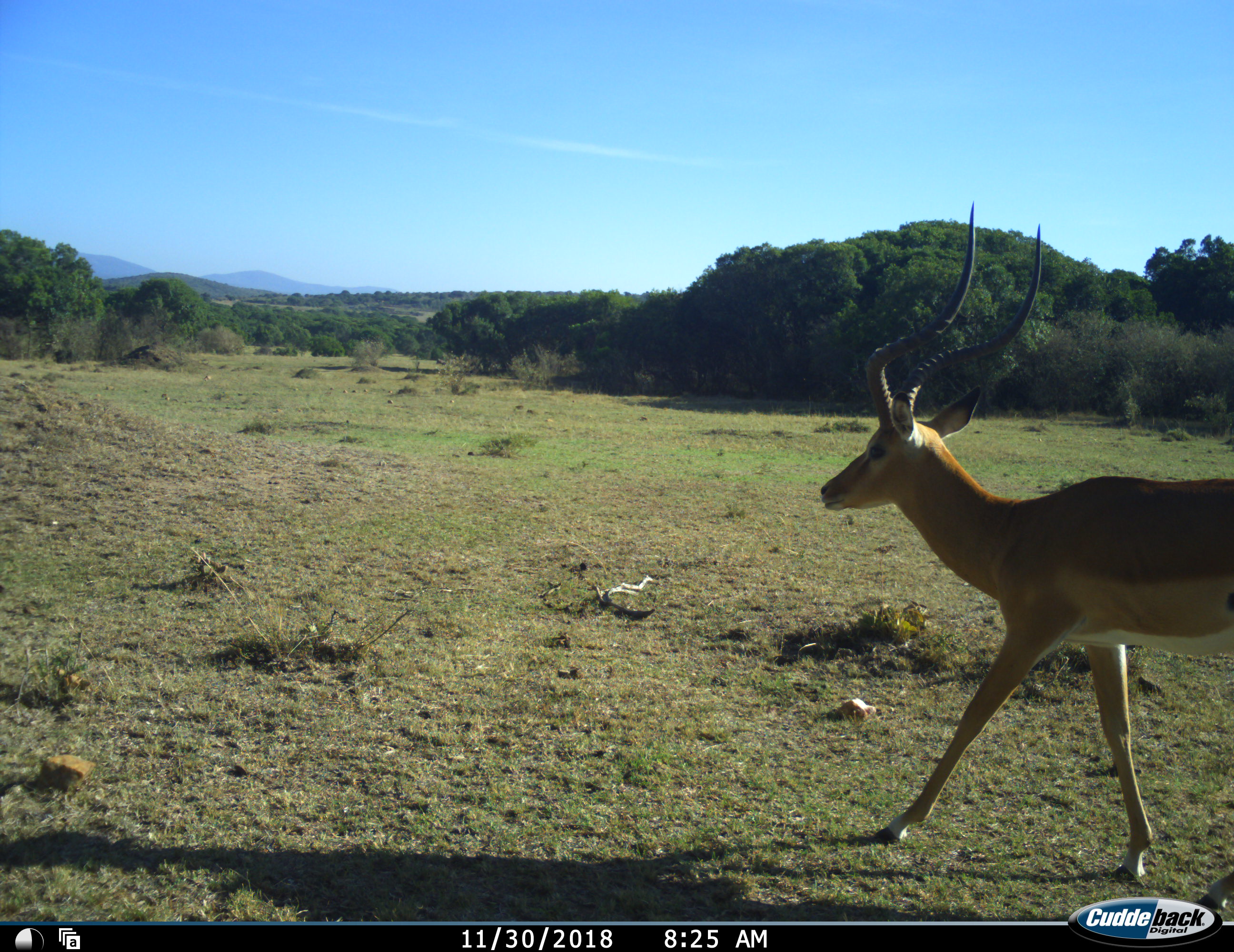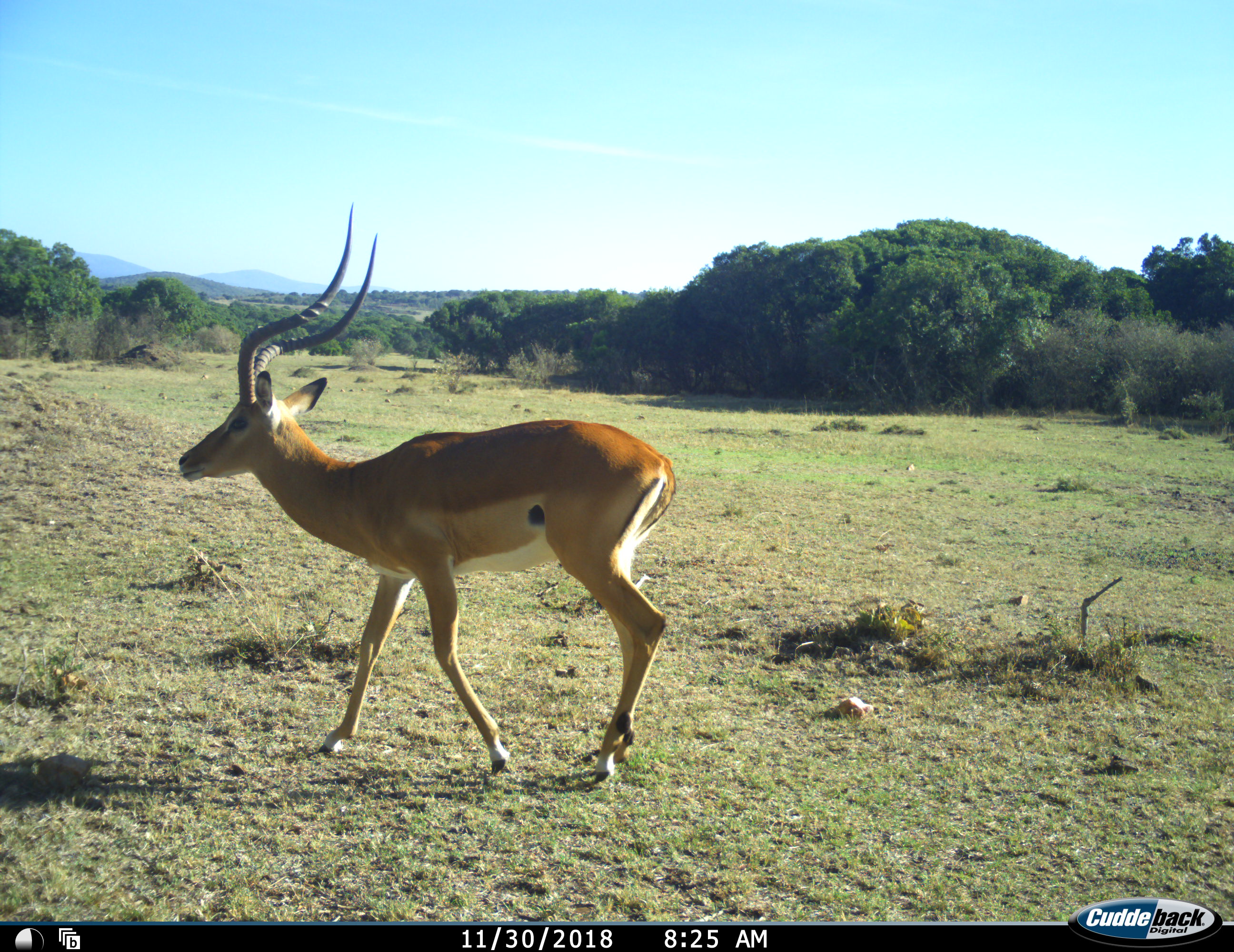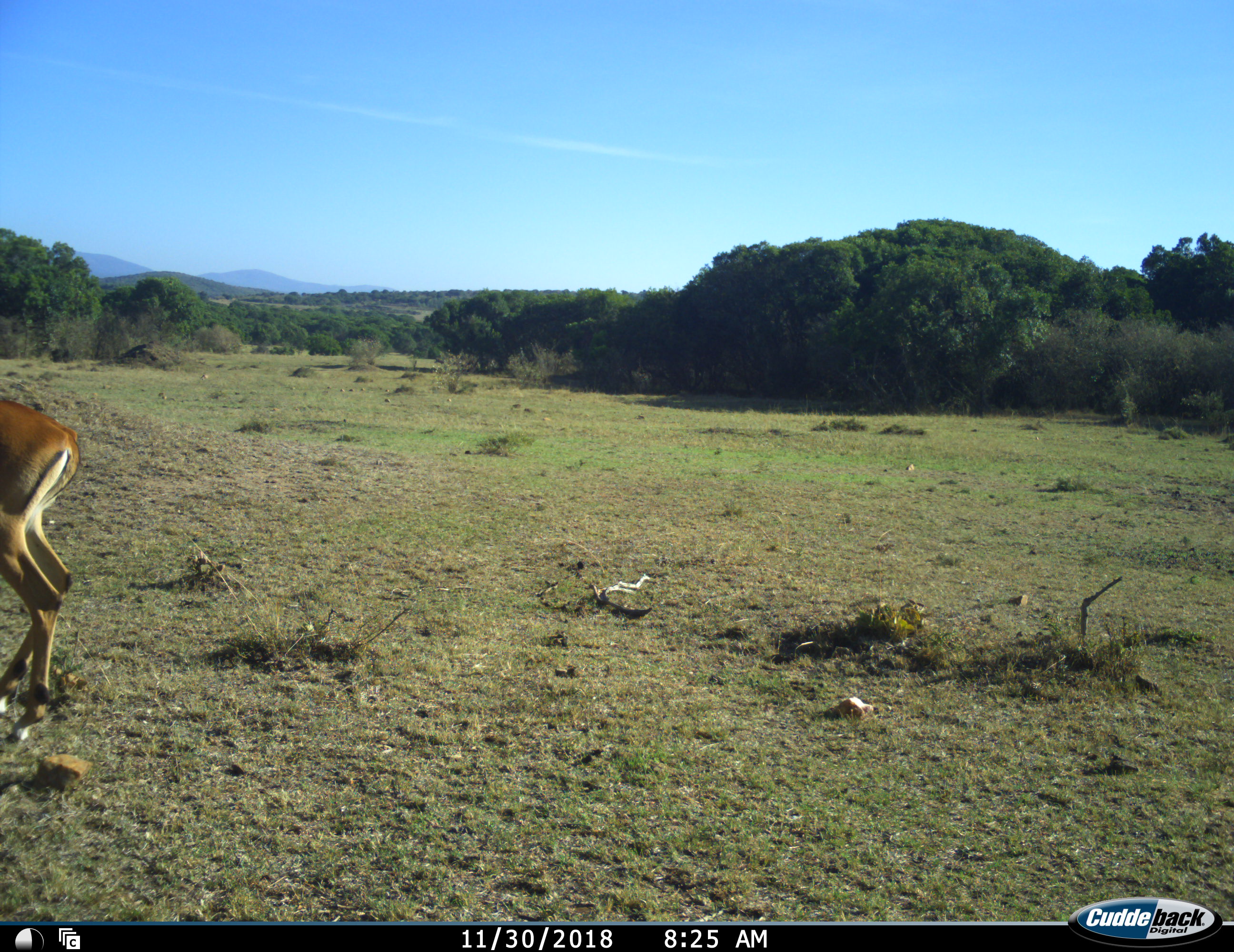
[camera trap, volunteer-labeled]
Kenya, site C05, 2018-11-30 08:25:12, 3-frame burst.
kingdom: Animalia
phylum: Chordata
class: Mammalia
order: Artiodactyla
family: Bovidae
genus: Aepyceros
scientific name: Aepyceros melampus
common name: impala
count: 1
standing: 12%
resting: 0%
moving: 100%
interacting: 0%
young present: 0%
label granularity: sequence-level